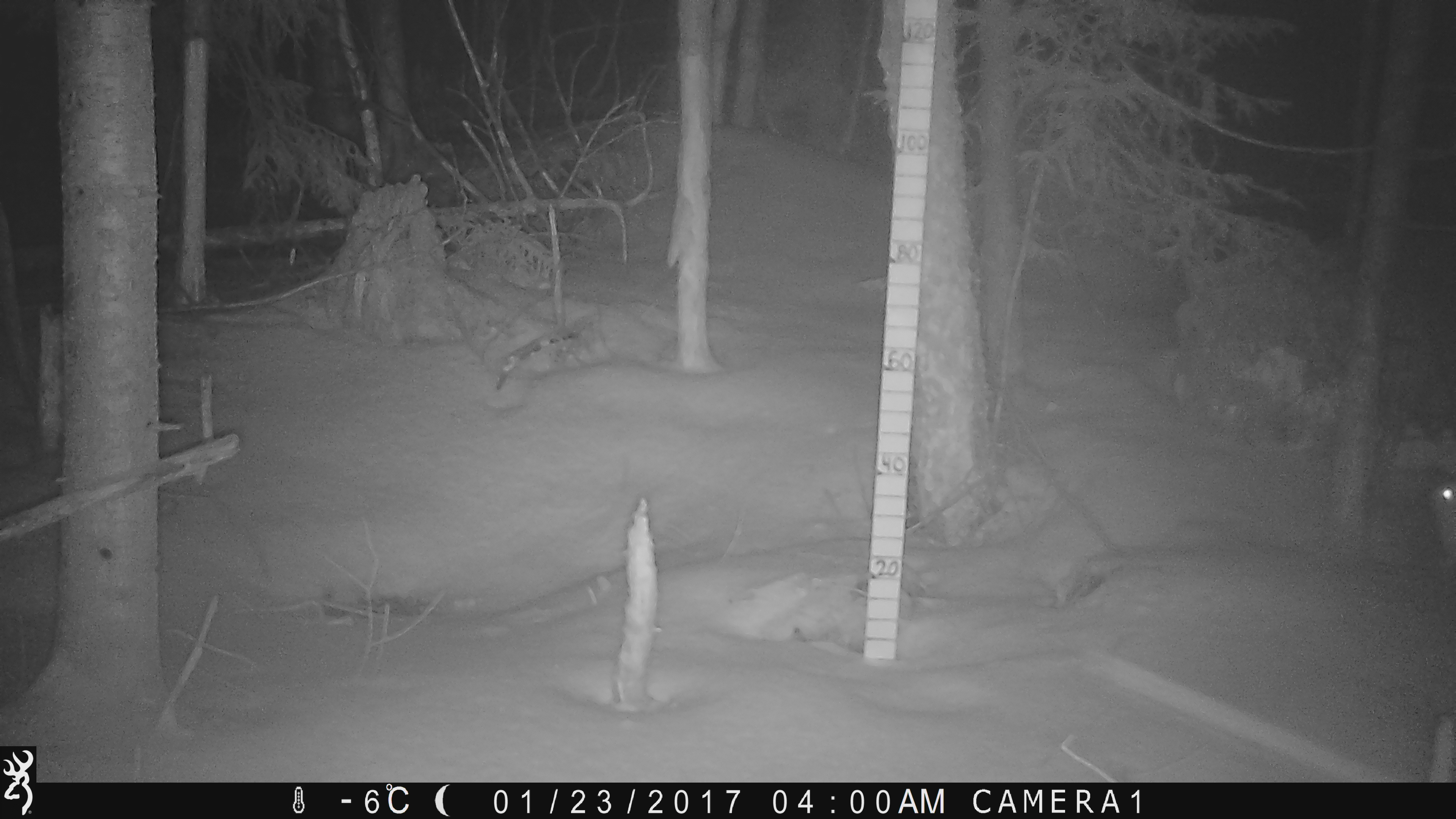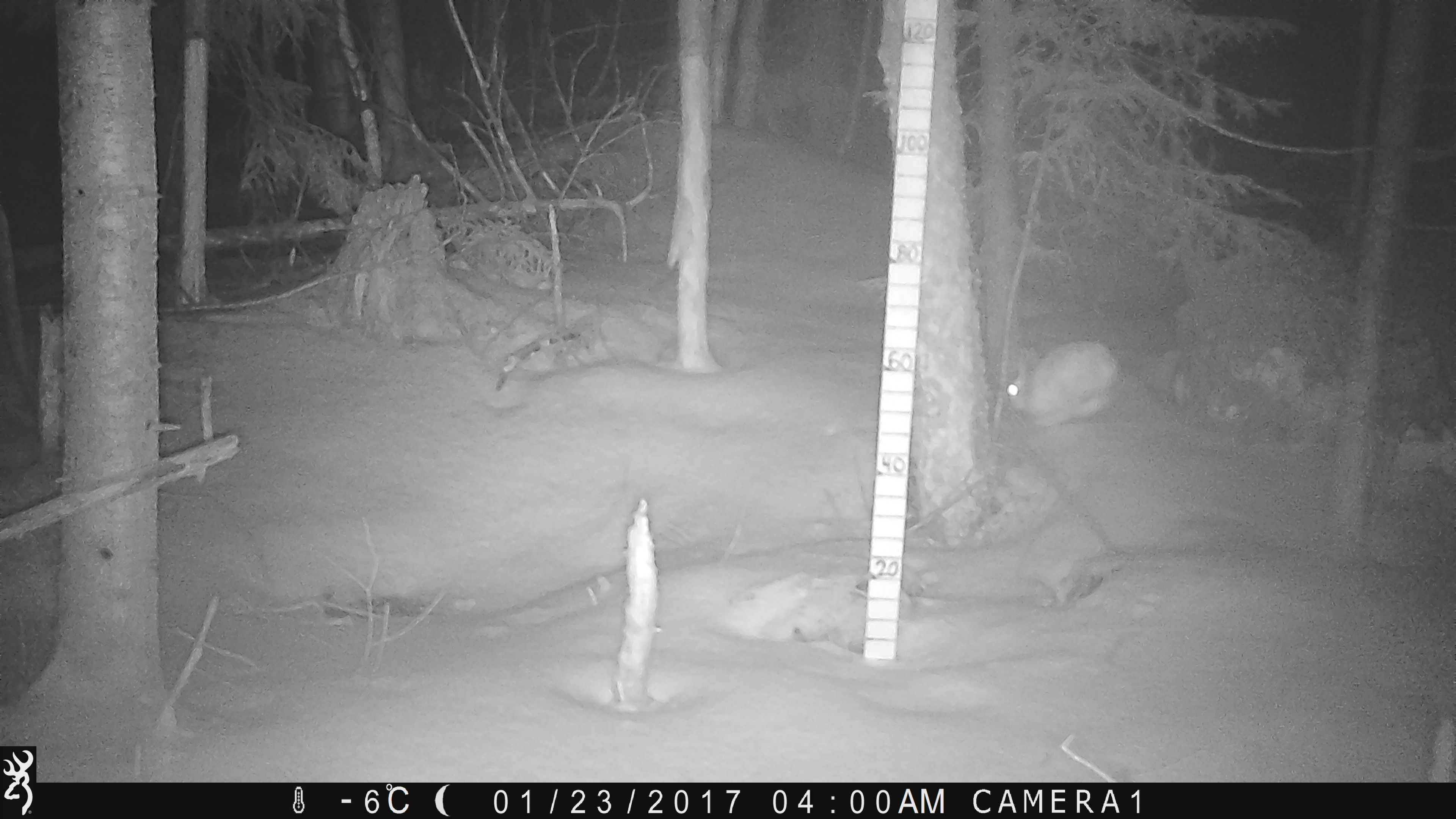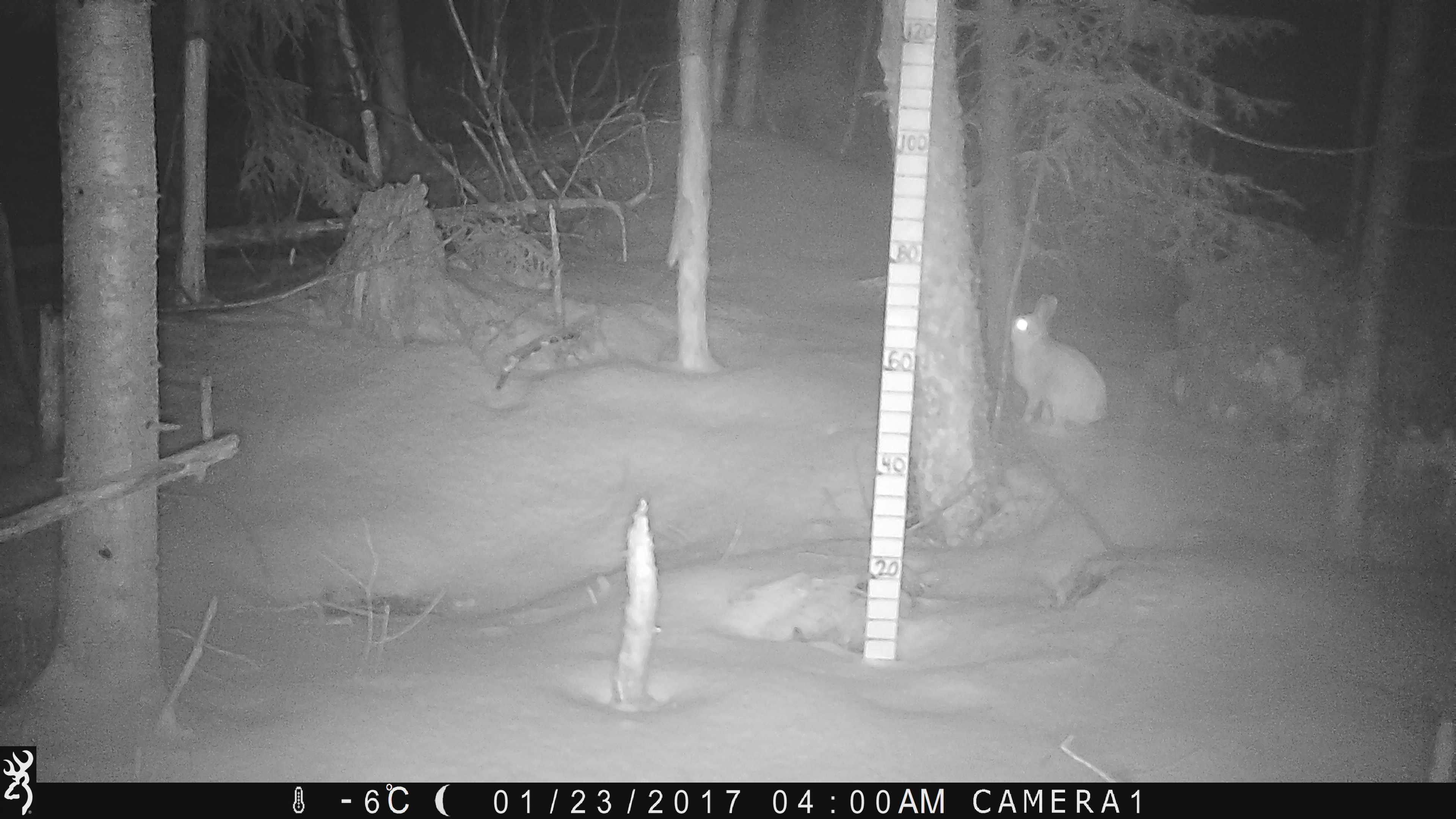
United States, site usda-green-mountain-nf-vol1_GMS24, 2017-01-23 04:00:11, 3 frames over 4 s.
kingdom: Animalia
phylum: Chordata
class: Mammalia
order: Lagomorpha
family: Leporidae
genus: Lepus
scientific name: Lepus americanus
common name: snowshoe hare